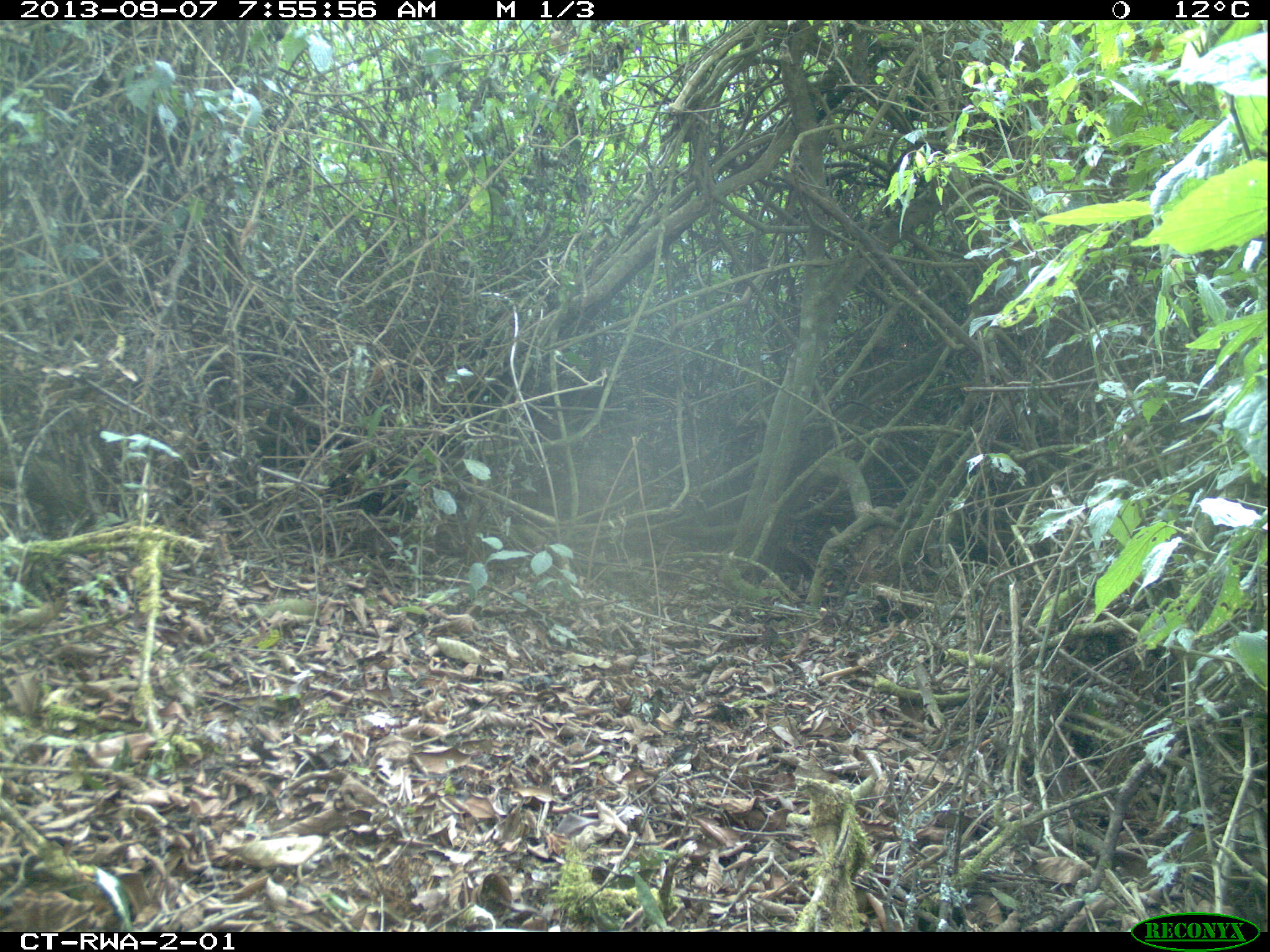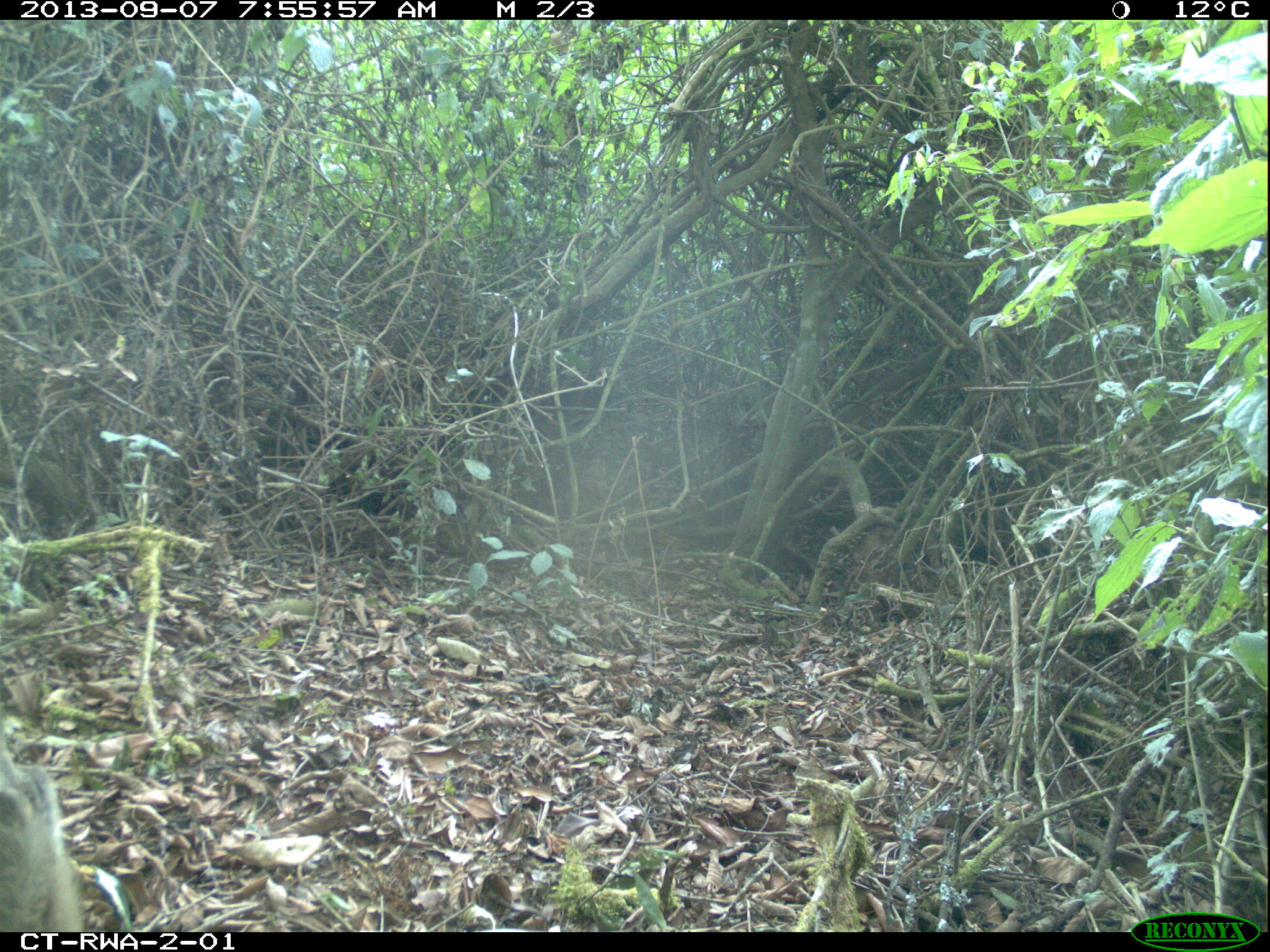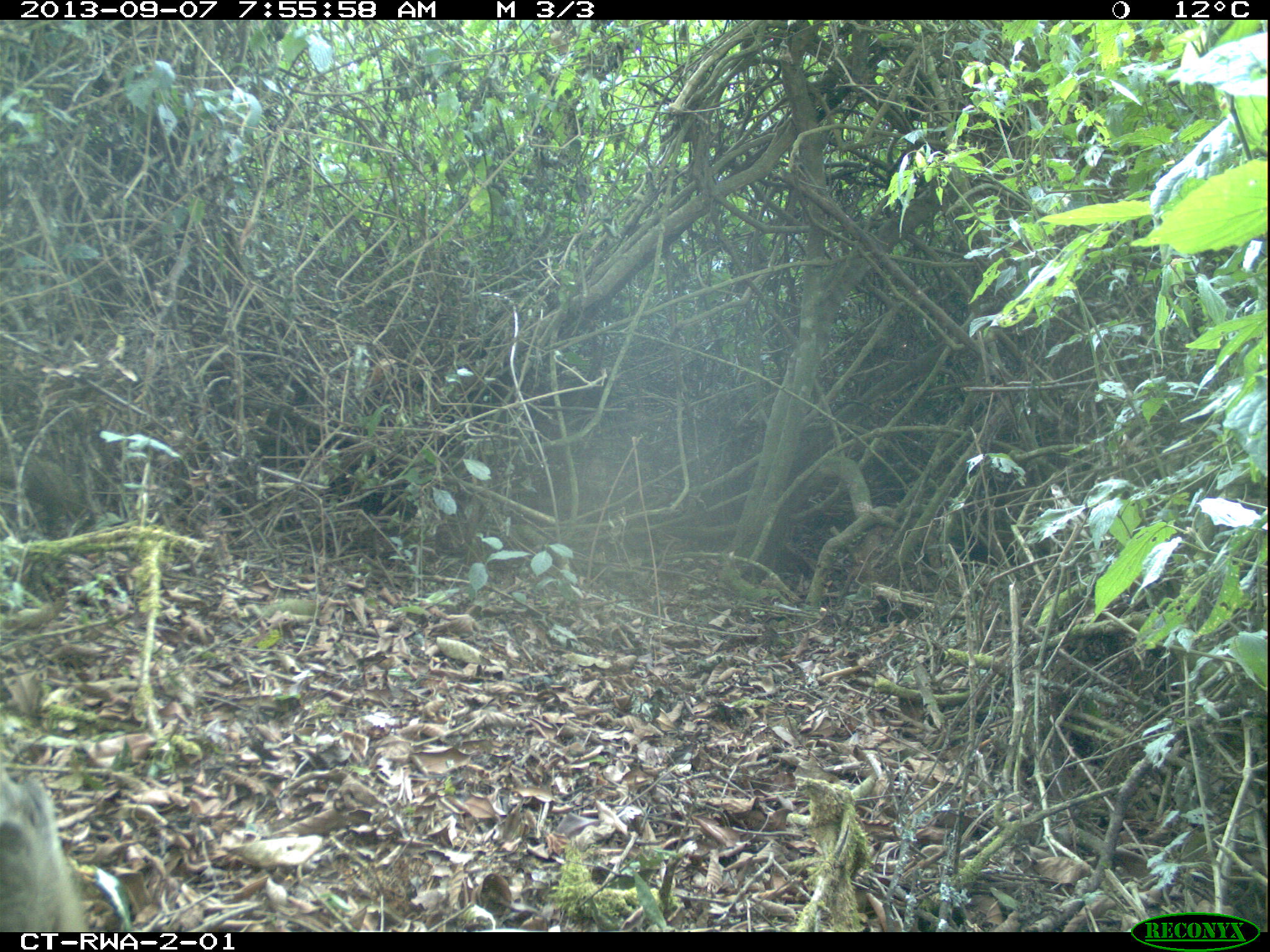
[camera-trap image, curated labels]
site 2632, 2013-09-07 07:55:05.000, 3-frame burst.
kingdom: Animalia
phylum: Chordata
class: Mammalia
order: Artiodactyla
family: Suidae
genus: Potamochoerus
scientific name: Potamochoerus larvatus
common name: bushpig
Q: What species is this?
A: Potamochoerus larvatus (bushpig).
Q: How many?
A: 4.